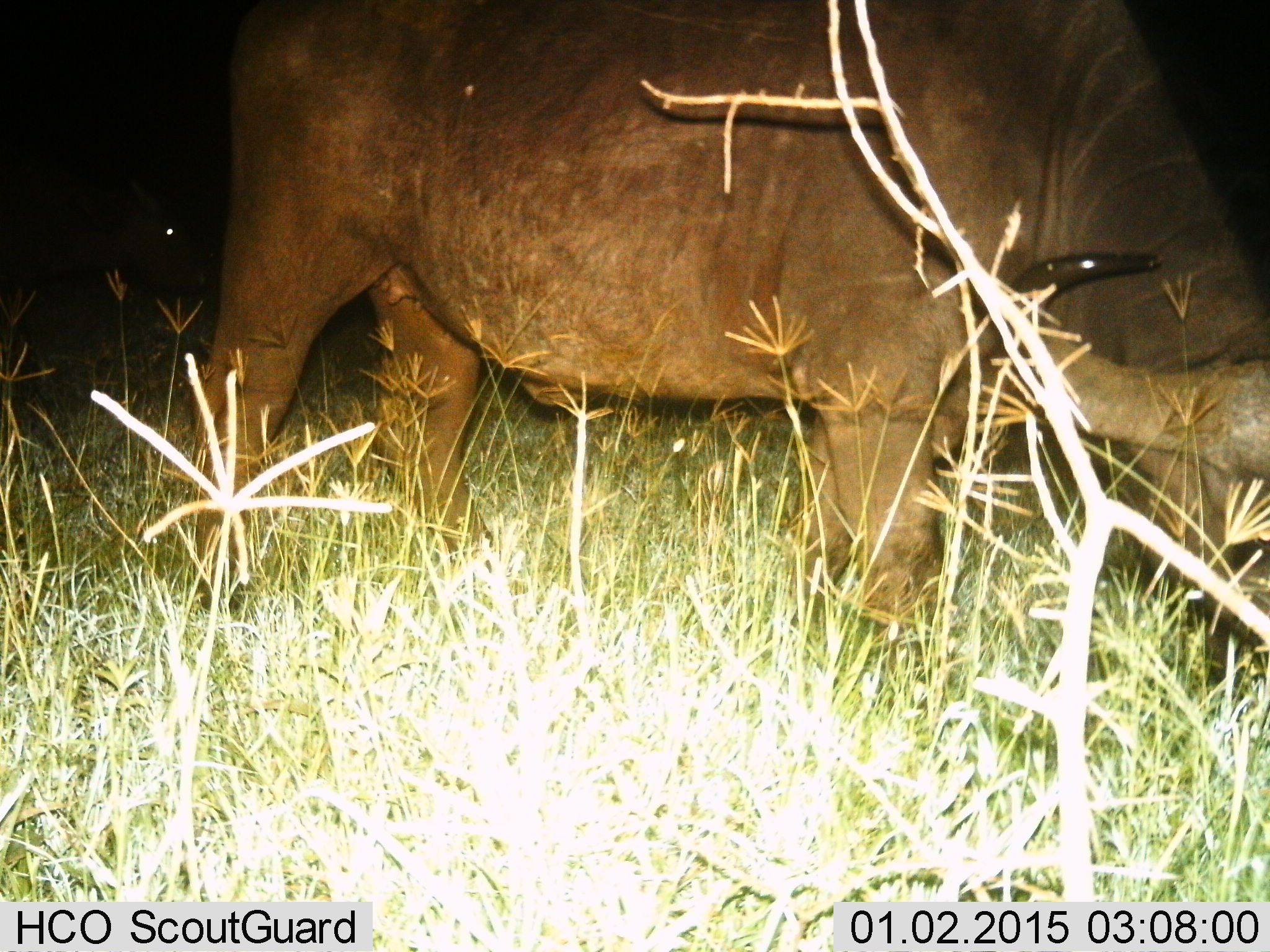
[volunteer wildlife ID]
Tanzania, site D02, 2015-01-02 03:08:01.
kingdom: Animalia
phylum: Chordata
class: Mammalia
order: Artiodactyla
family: Bovidae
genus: Syncerus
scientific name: Syncerus caffer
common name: cape buffalo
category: buffalo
Buffalo (cape buffalo) (Syncerus caffer), count 1. Behavior (volunteer vote fractions): standing 40%, resting 0%, moving 10%, interacting 0%. Young present (vote fraction): 10%. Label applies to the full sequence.